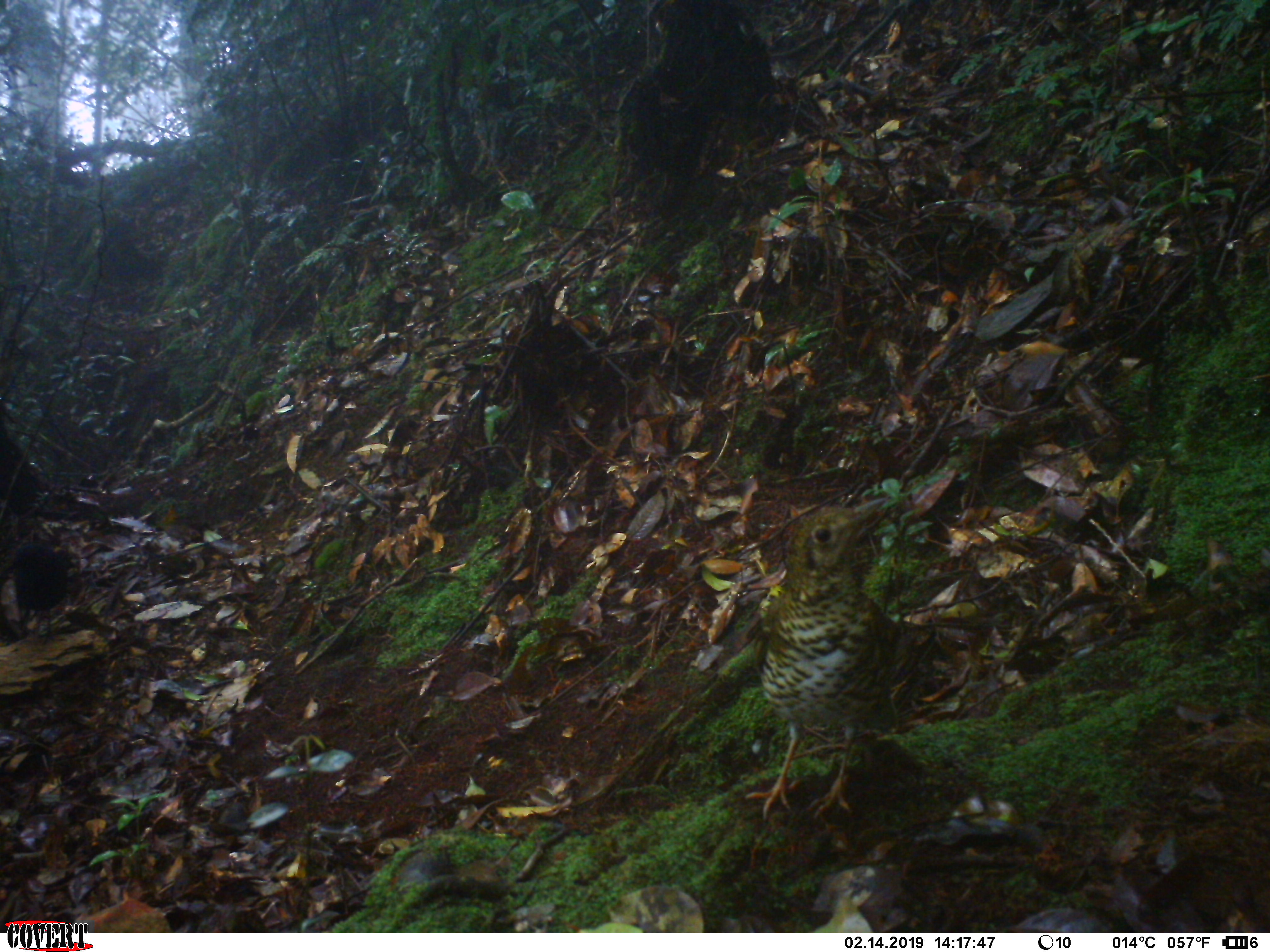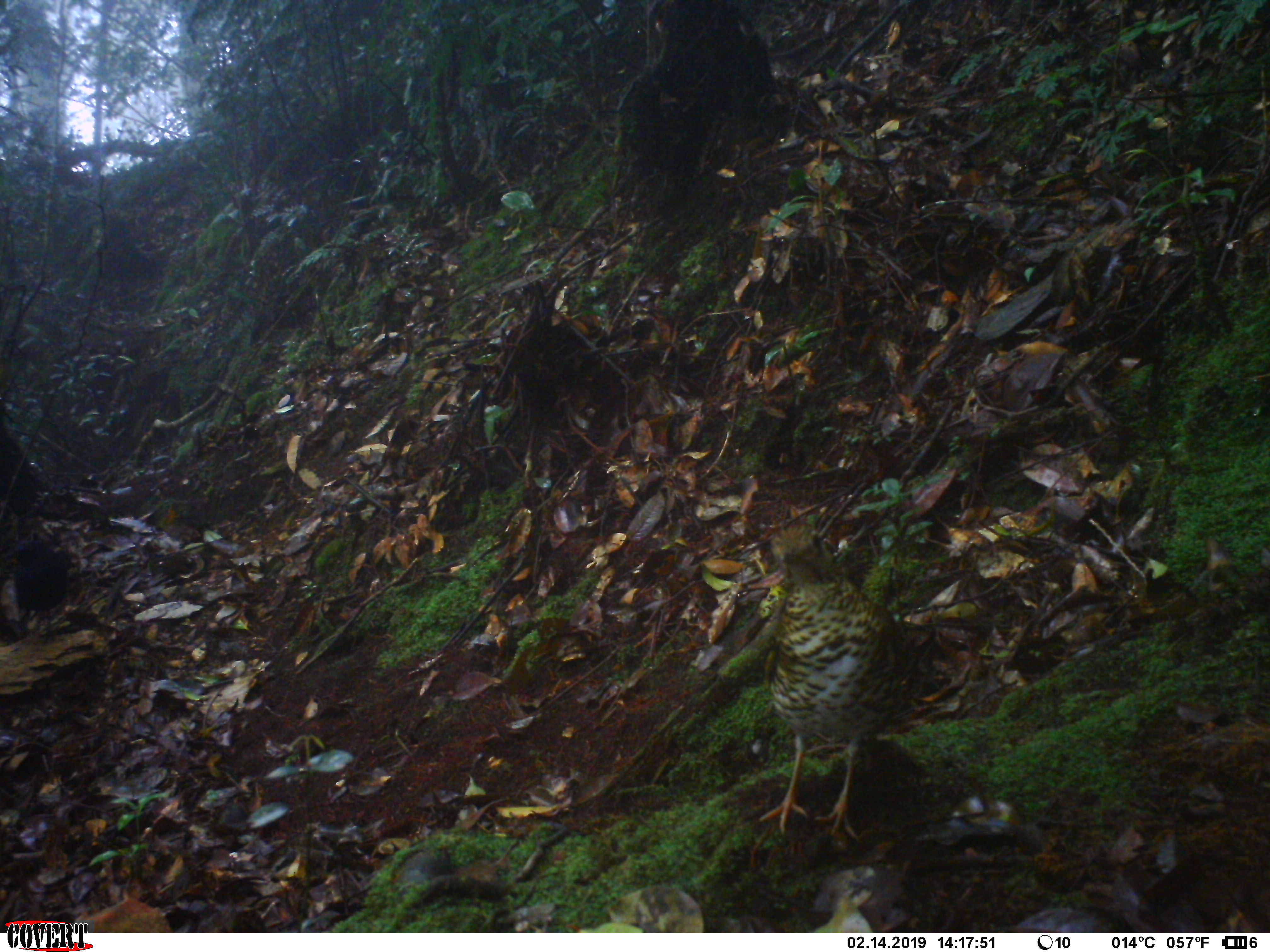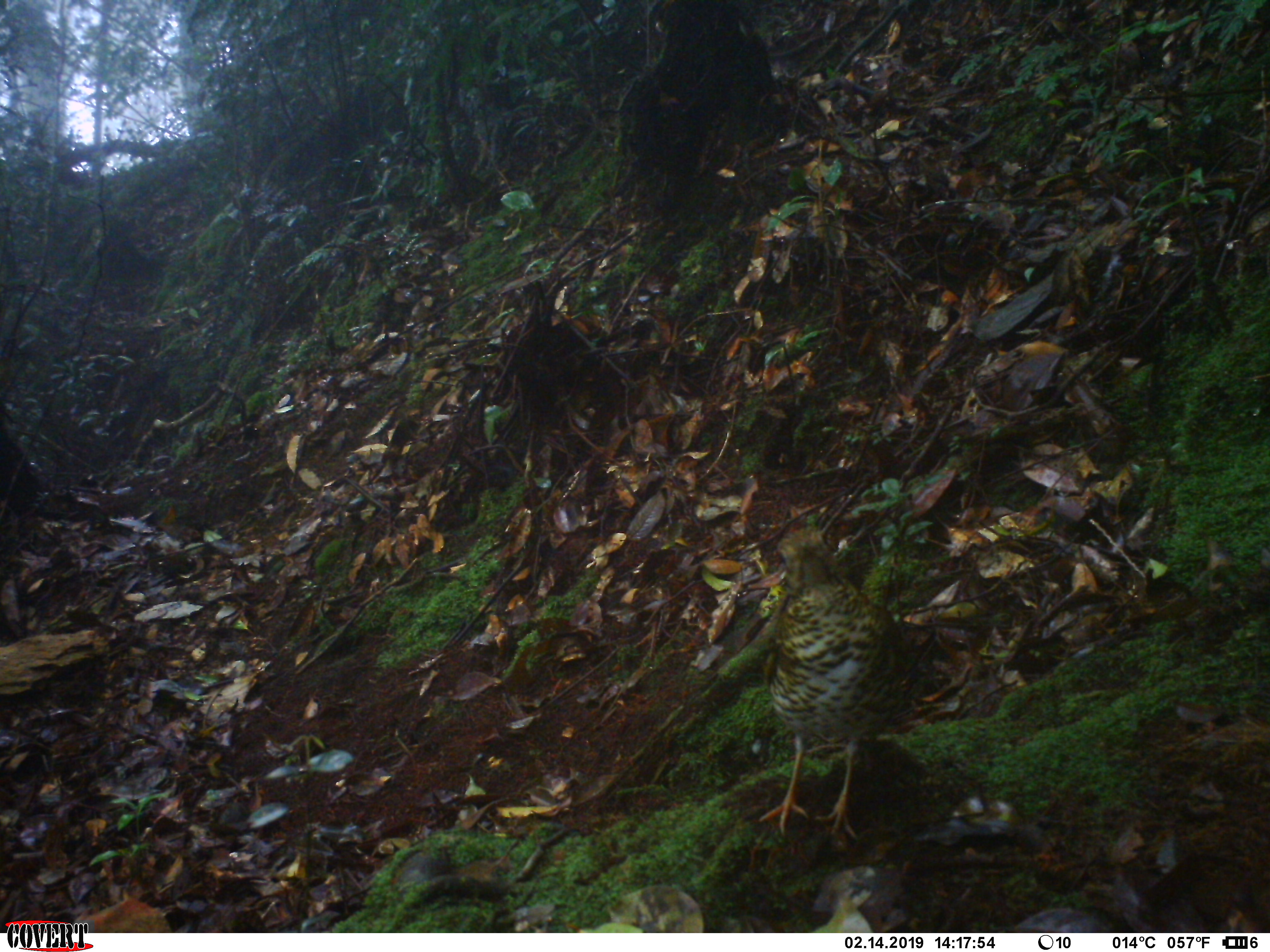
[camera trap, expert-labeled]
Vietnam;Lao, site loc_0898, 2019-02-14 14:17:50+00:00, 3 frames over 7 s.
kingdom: Animalia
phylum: Chordata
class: Aves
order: Passeriformes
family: Turdidae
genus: Zoothera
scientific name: Zoothera dauma dauma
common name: scaly thrush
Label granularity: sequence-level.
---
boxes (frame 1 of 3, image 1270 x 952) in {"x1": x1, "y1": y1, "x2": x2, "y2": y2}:
scaly thrush: {"x1": 743, "y1": 495, "x2": 937, "y2": 821}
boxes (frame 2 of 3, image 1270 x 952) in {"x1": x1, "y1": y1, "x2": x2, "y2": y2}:
scaly thrush: {"x1": 757, "y1": 521, "x2": 937, "y2": 840}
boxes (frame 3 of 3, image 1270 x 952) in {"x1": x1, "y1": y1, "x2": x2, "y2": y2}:
scaly thrush: {"x1": 757, "y1": 528, "x2": 937, "y2": 840}